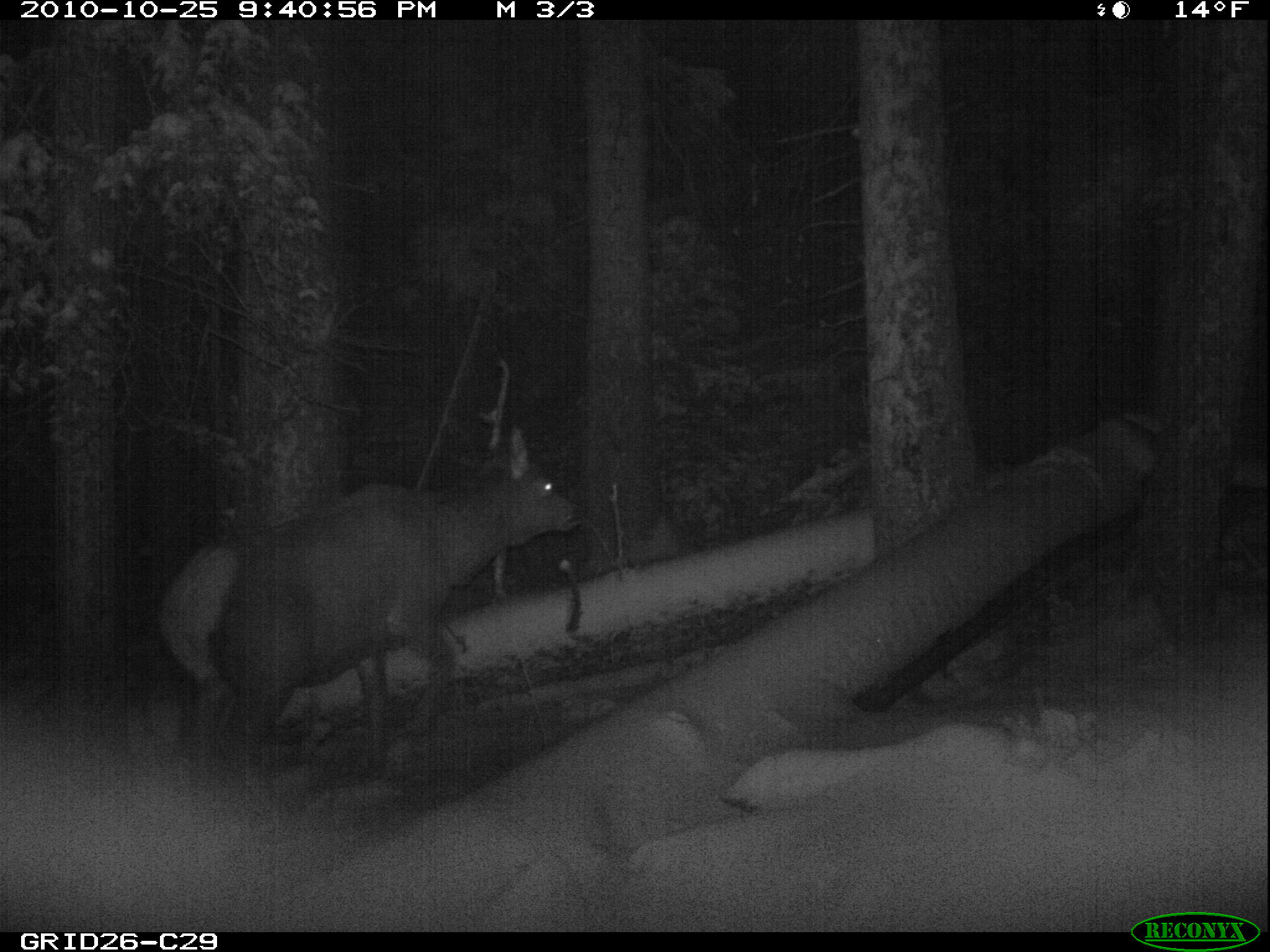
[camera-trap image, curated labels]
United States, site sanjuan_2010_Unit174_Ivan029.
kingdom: Animalia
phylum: Chordata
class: Mammalia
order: Artiodactyla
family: Cervidae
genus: Cervus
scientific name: Cervus elaphus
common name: red deer